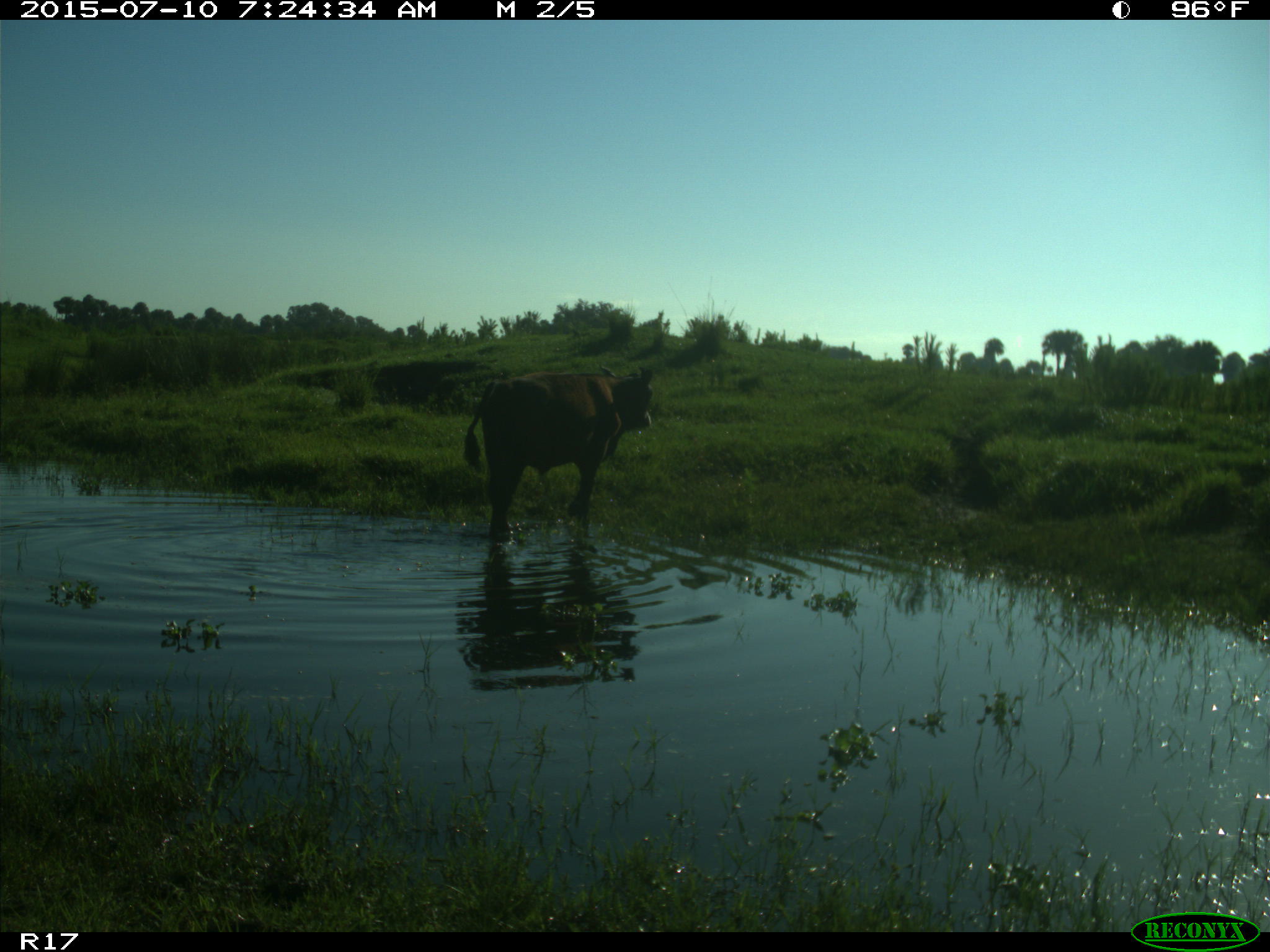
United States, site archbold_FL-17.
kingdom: Animalia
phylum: Chordata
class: Mammalia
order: Artiodactyla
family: Bovidae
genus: Bos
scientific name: Bos taurus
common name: domestic cow